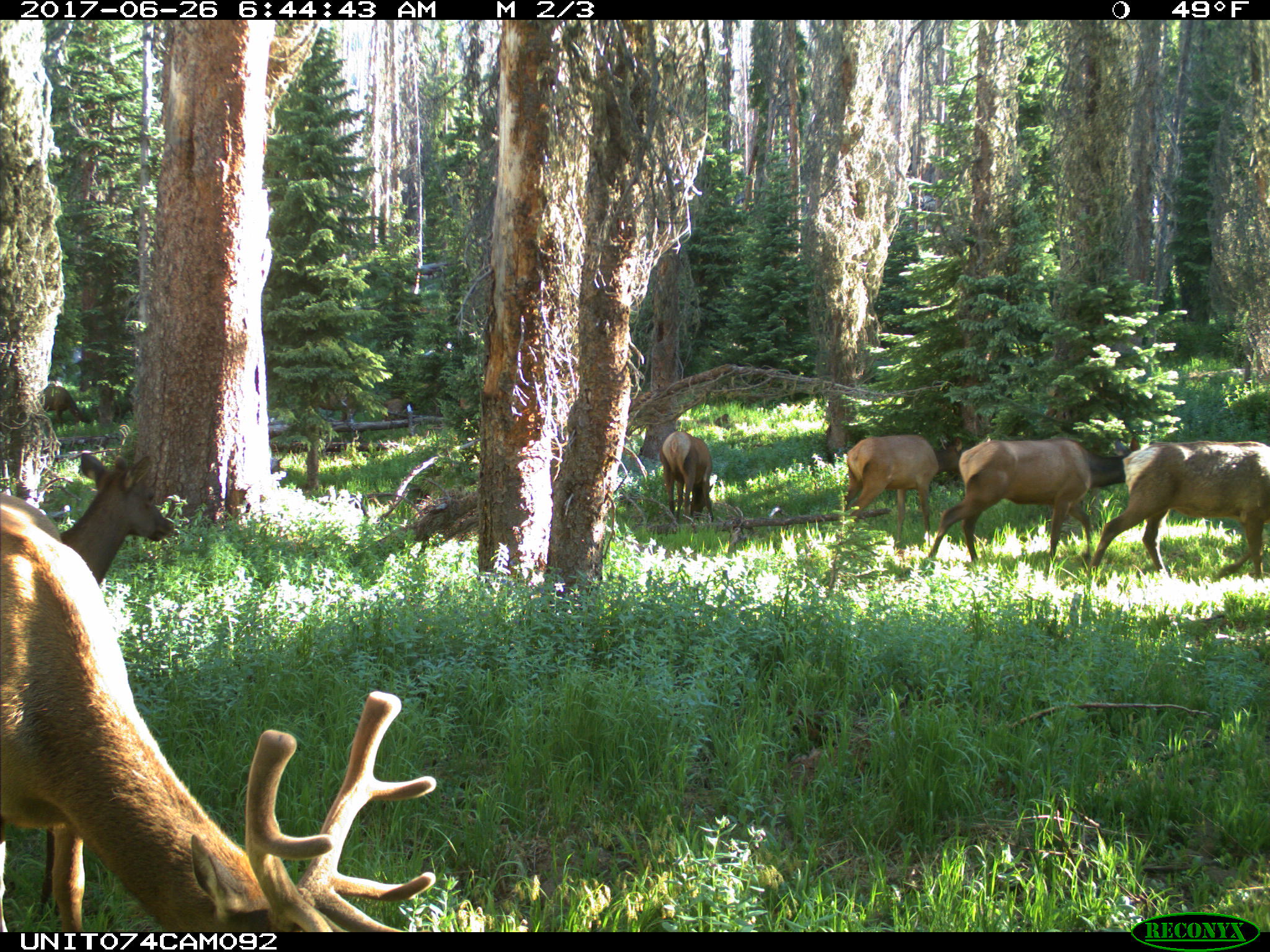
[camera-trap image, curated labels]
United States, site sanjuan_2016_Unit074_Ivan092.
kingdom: Animalia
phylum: Chordata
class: Mammalia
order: Artiodactyla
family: Cervidae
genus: Cervus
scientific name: Cervus elaphus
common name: red deer